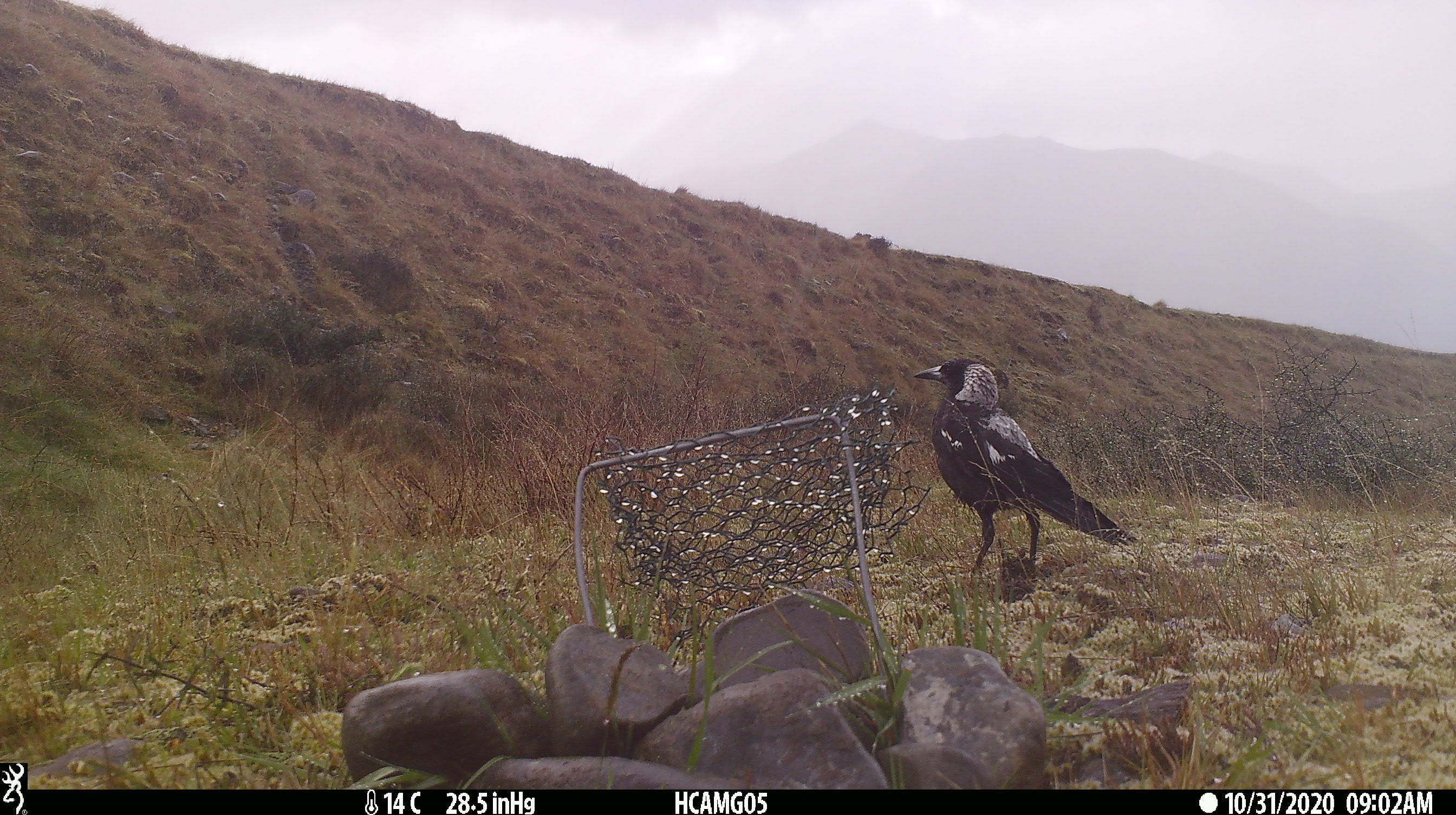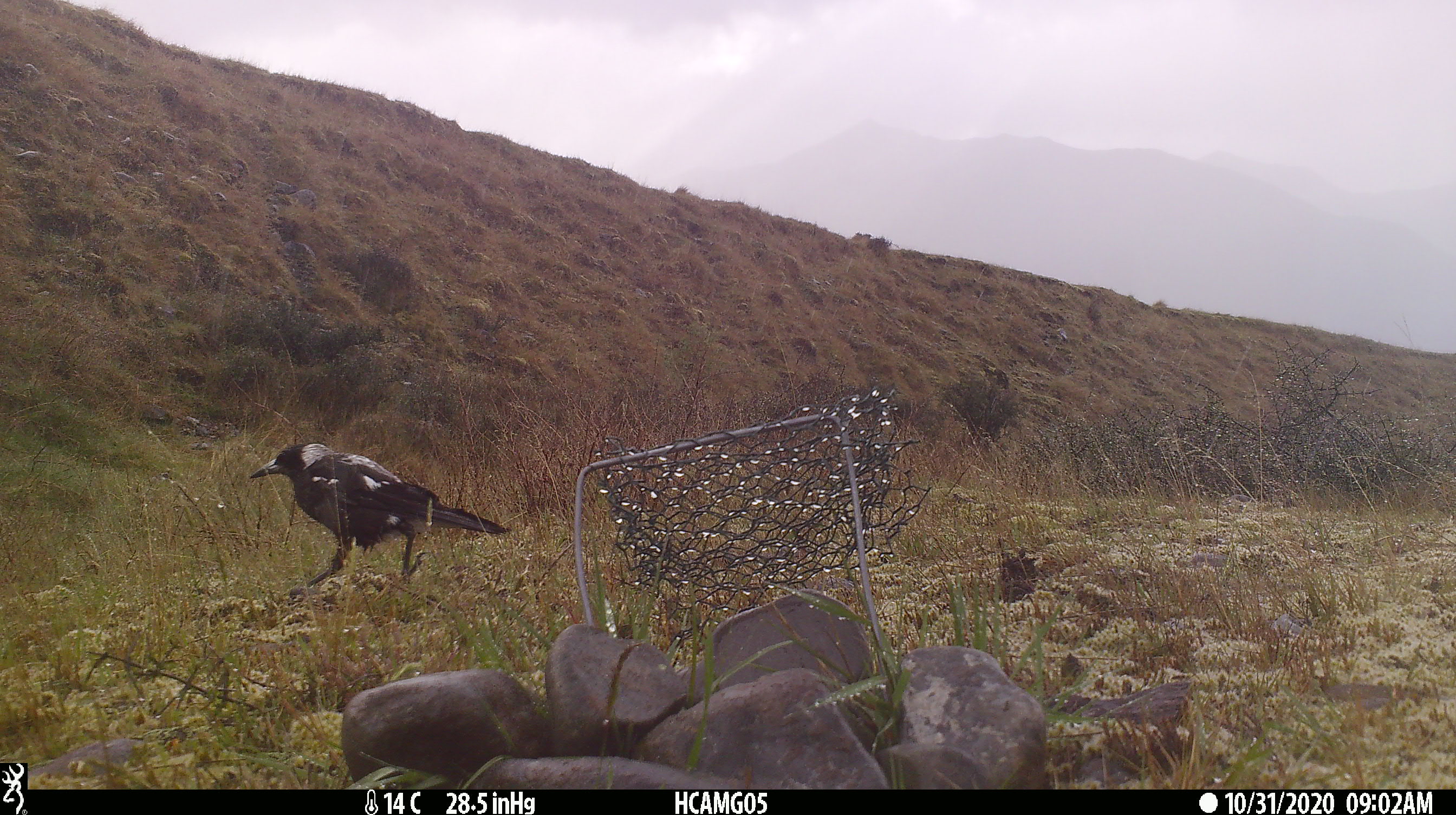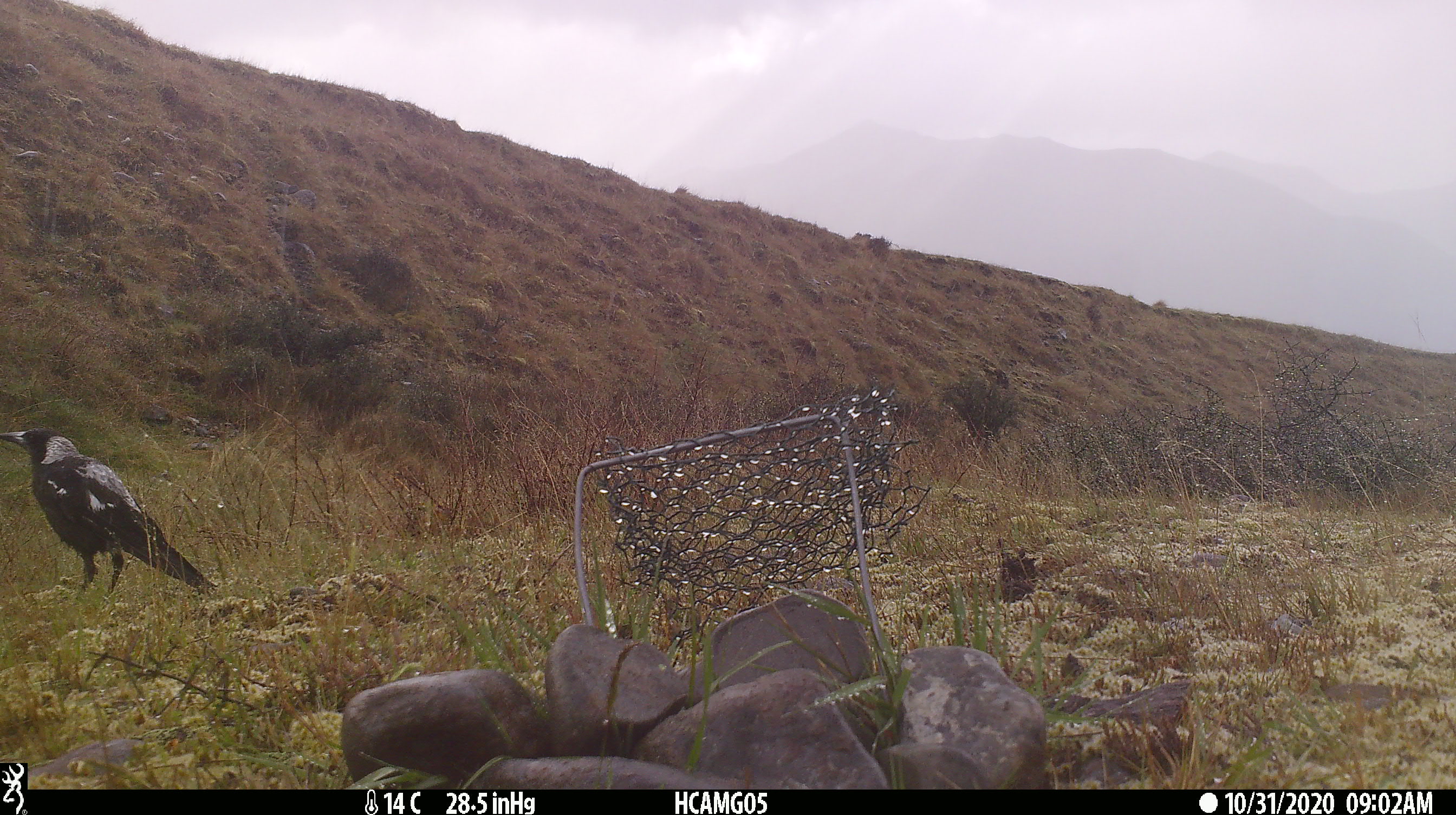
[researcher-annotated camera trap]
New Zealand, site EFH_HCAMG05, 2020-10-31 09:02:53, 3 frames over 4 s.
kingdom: Animalia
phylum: Chordata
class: Aves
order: Passeriformes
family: Artamidae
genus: Gymnorhina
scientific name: Gymnorhina tibicen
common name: australian magpie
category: magpie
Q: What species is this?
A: Magpie (australian magpie) (Gymnorhina tibicen).